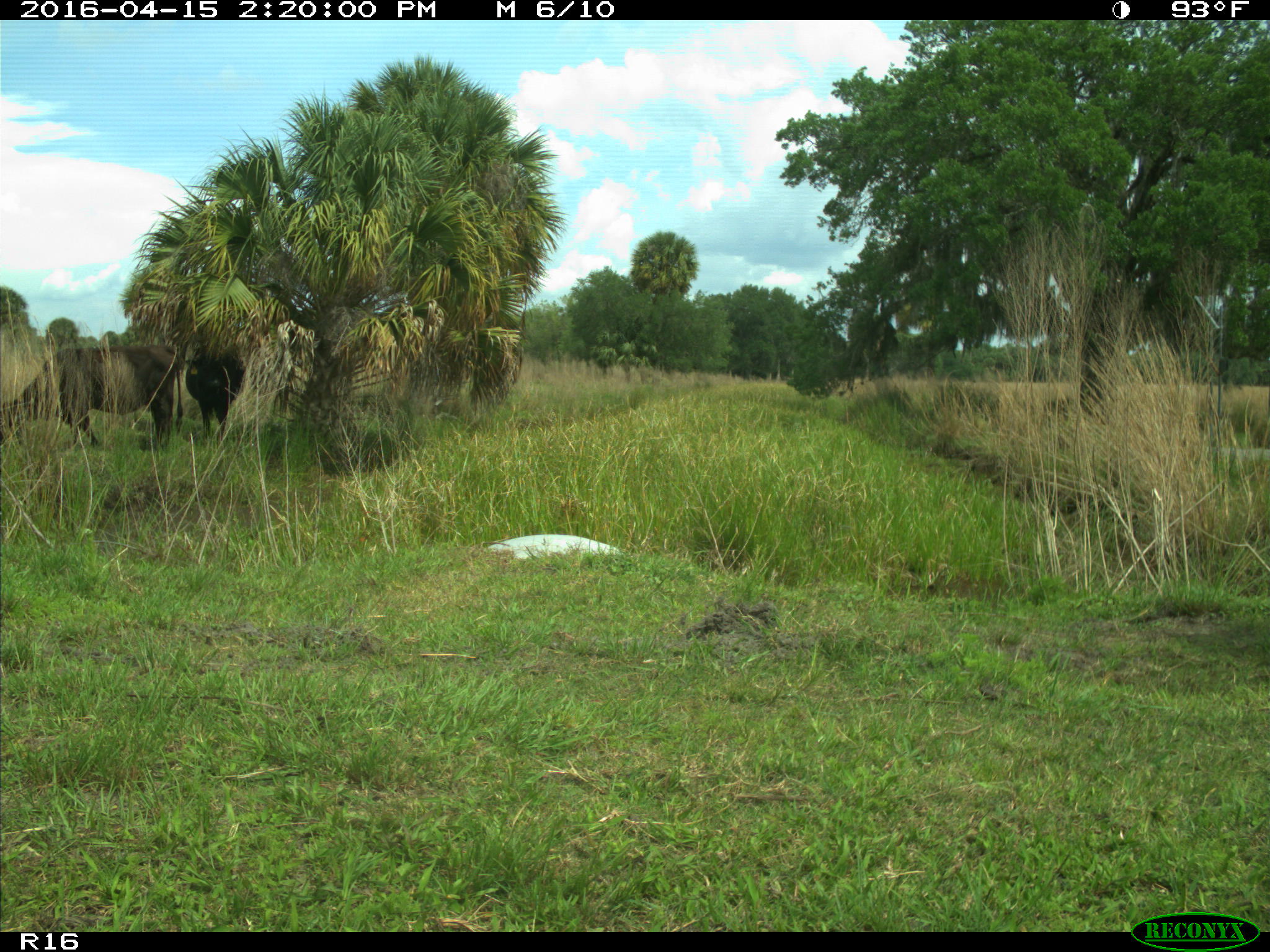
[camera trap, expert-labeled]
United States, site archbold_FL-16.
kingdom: Animalia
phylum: Chordata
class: Mammalia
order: Artiodactyla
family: Bovidae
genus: Bos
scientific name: Bos taurus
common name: domestic cow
Bos taurus (domestic cow).